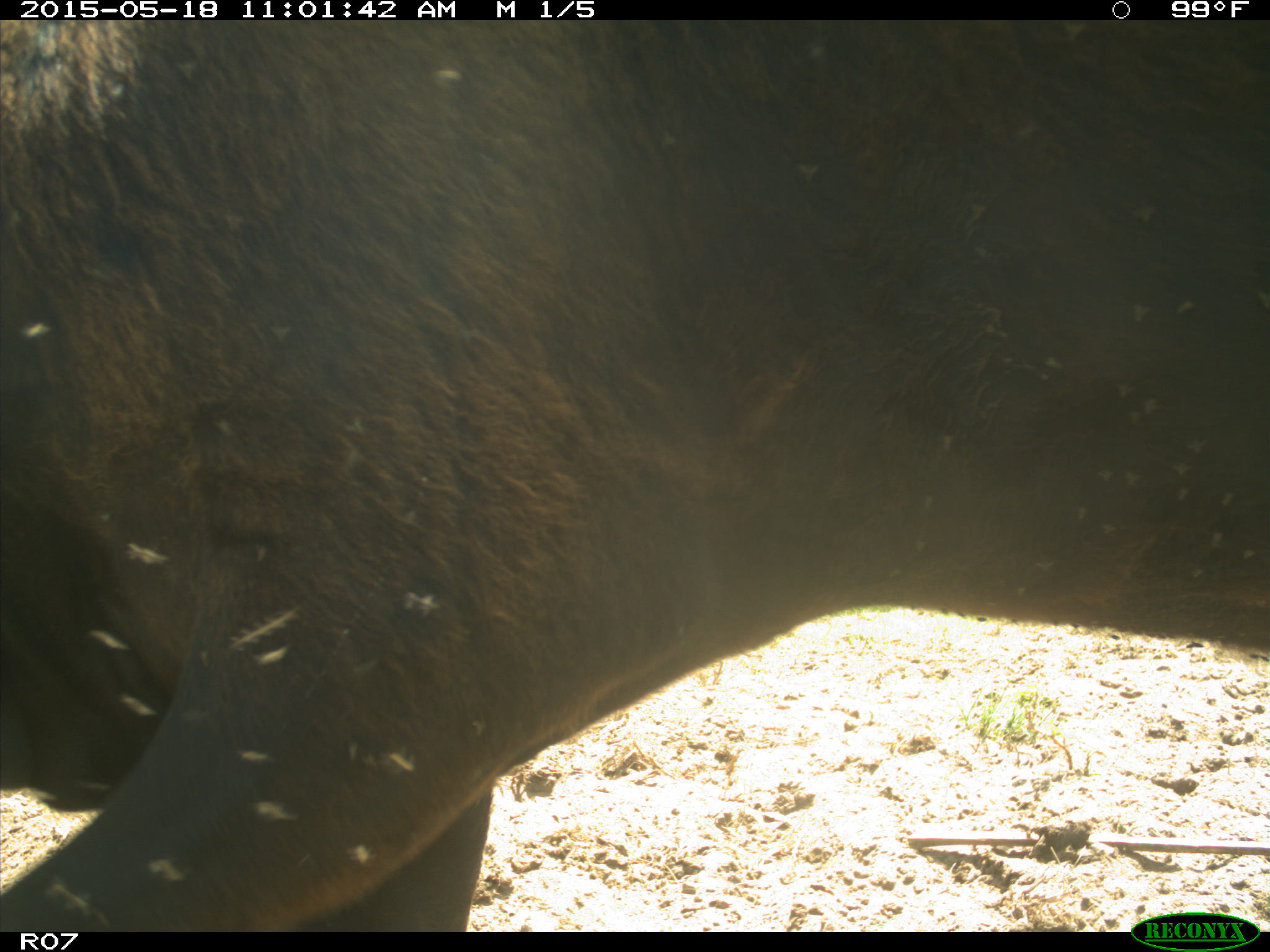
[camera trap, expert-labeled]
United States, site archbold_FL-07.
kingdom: Animalia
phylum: Chordata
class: Mammalia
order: Artiodactyla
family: Bovidae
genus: Bos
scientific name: Bos taurus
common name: domestic cow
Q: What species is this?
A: Bos taurus (domestic cow).